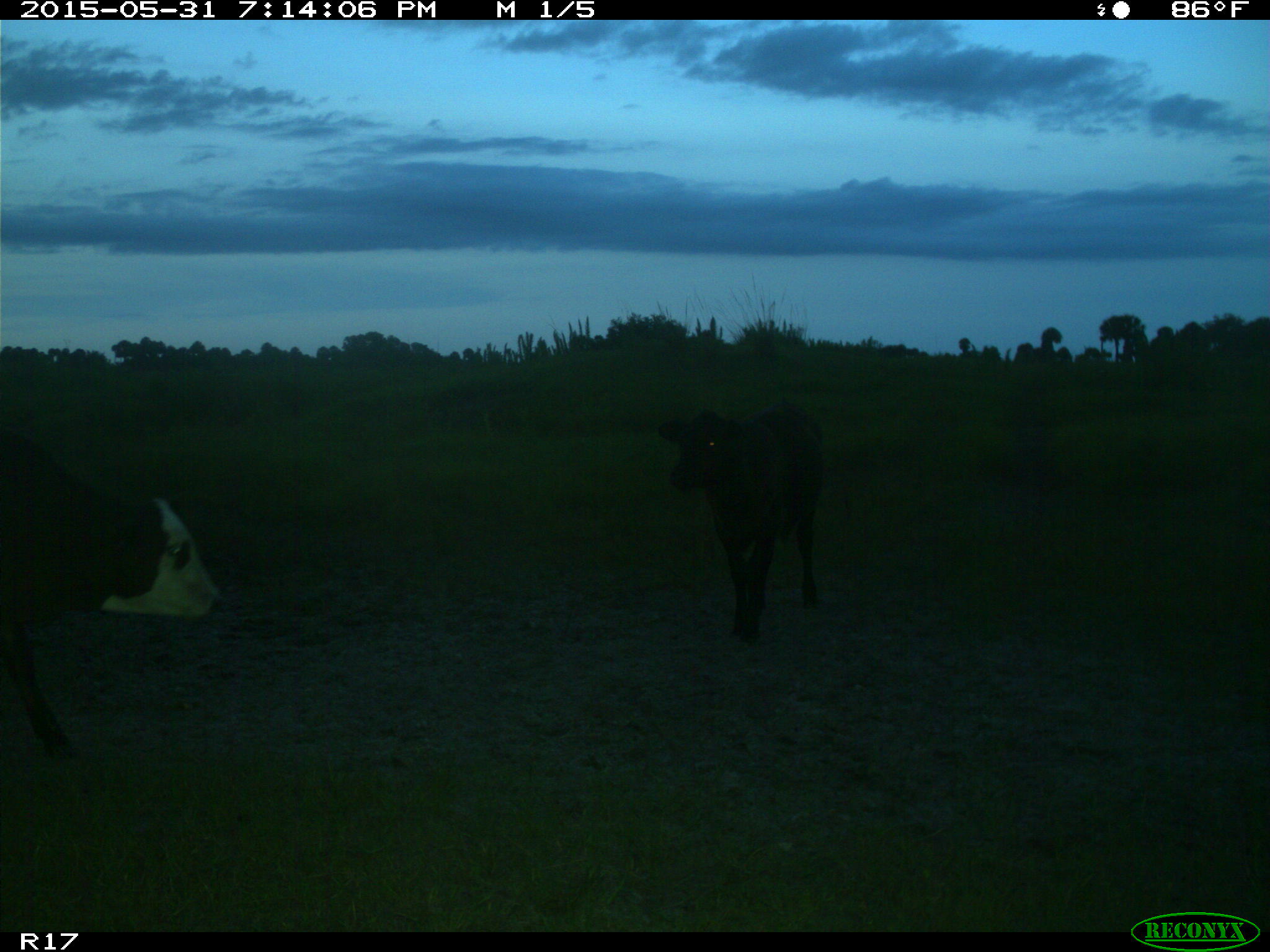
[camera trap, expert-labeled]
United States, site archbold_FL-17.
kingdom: Animalia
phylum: Chordata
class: Mammalia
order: Artiodactyla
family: Bovidae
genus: Bos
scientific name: Bos taurus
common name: domestic cow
Bos taurus (domestic cow).